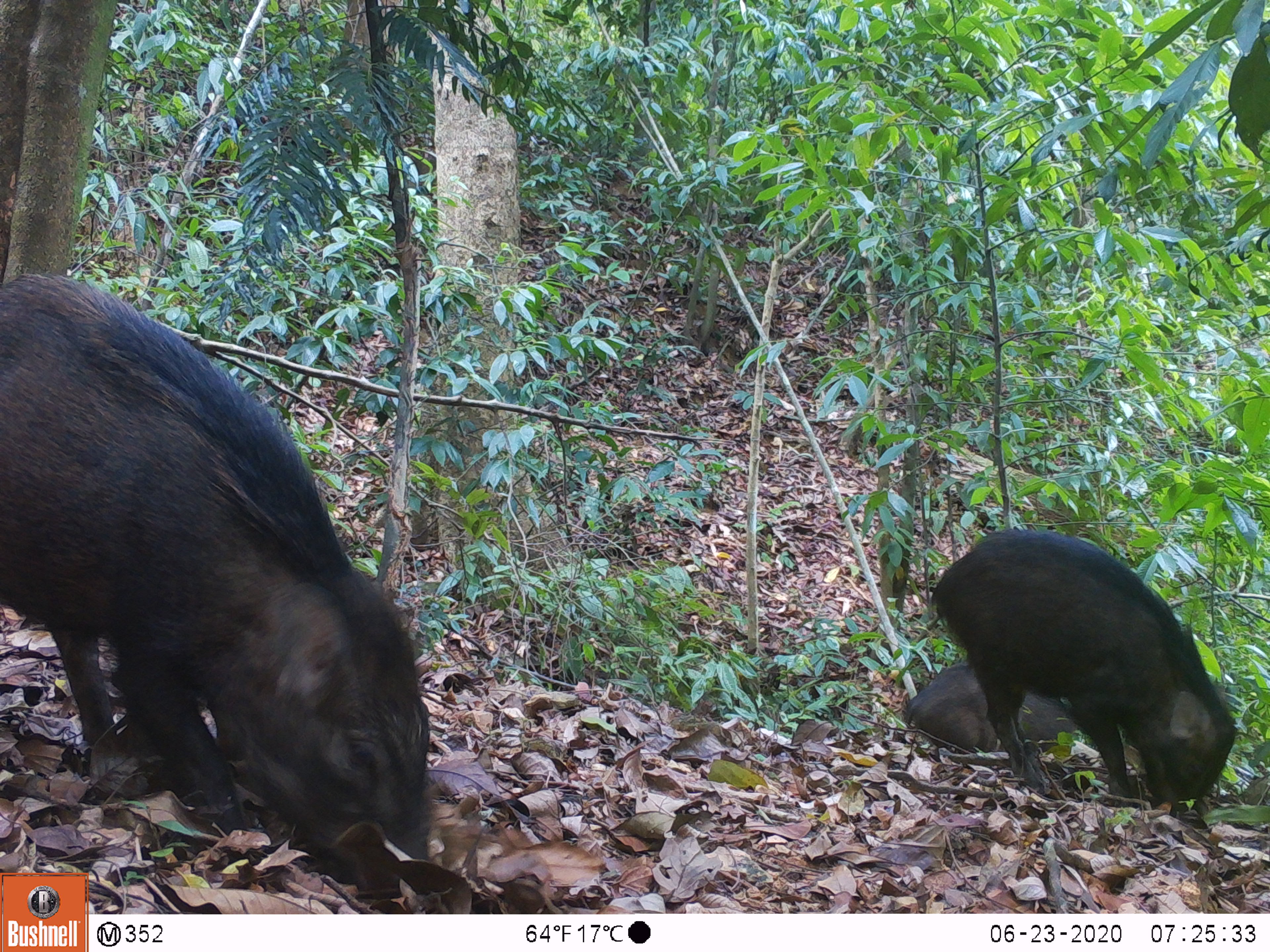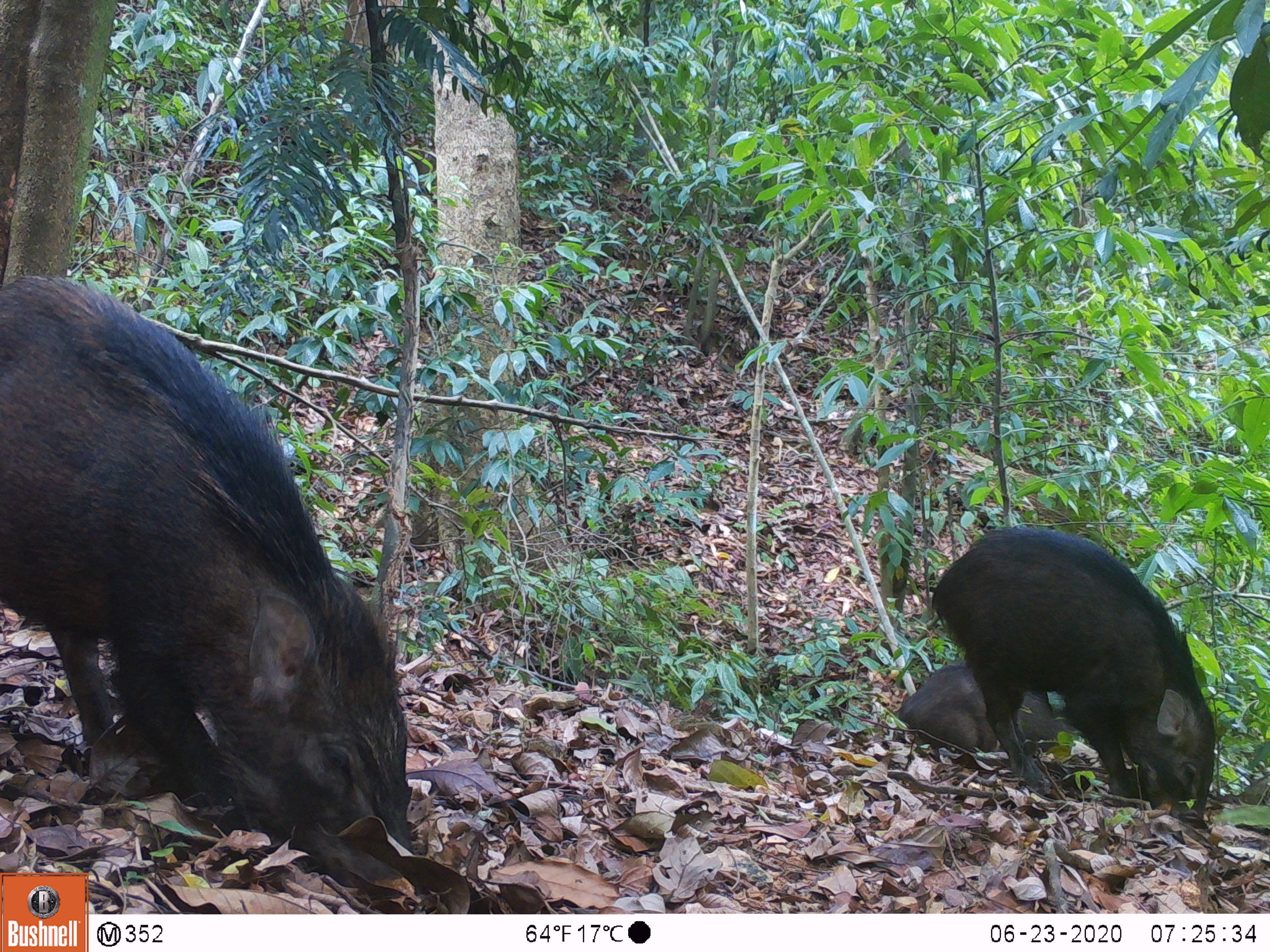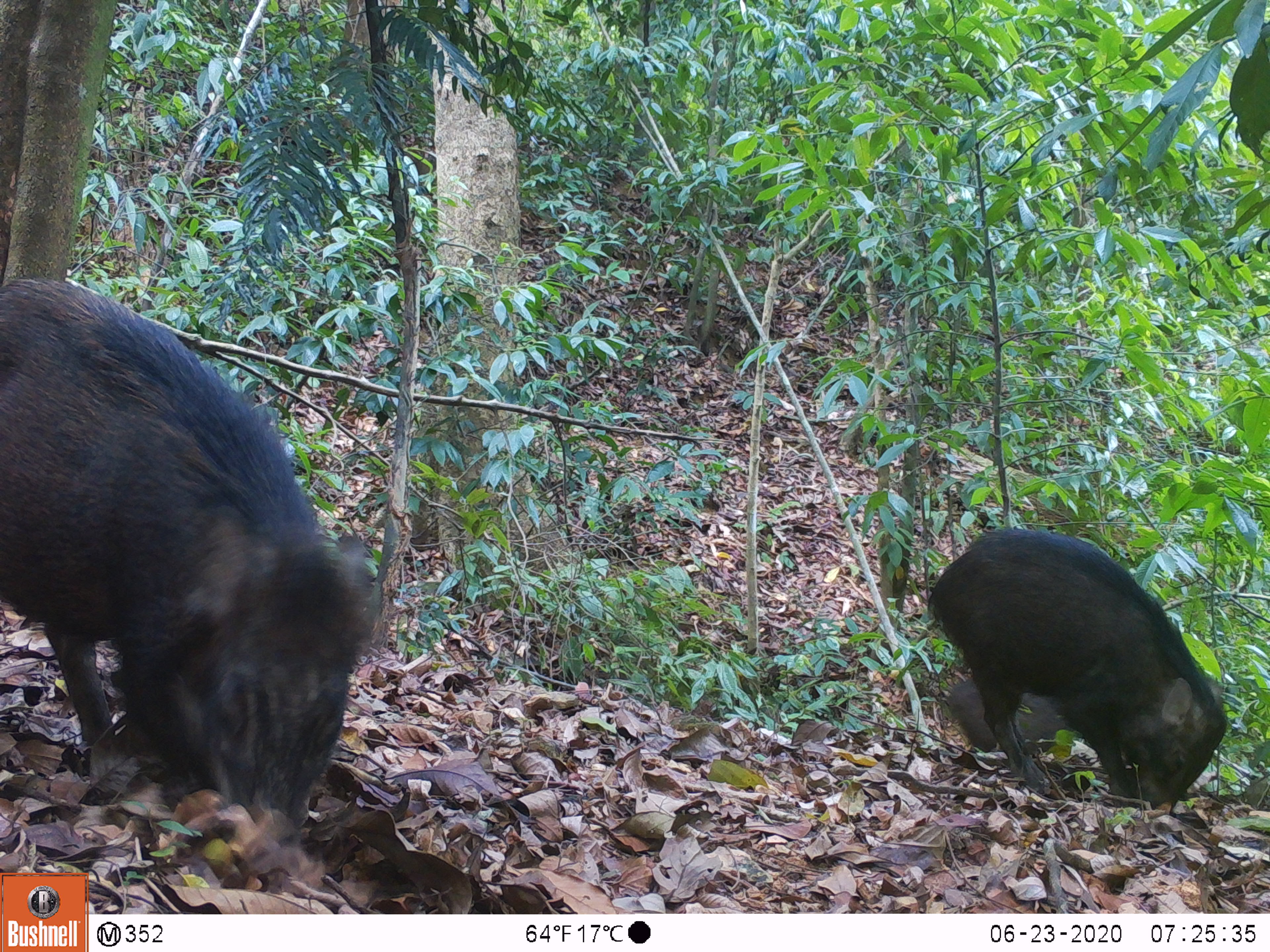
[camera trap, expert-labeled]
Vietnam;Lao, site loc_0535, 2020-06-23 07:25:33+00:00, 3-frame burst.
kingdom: Animalia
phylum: Chordata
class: Mammalia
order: Artiodactyla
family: Suidae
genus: Sus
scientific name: Sus scrofa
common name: eurasian wild pig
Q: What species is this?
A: Eurasian wild pig (Sus scrofa).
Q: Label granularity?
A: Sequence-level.